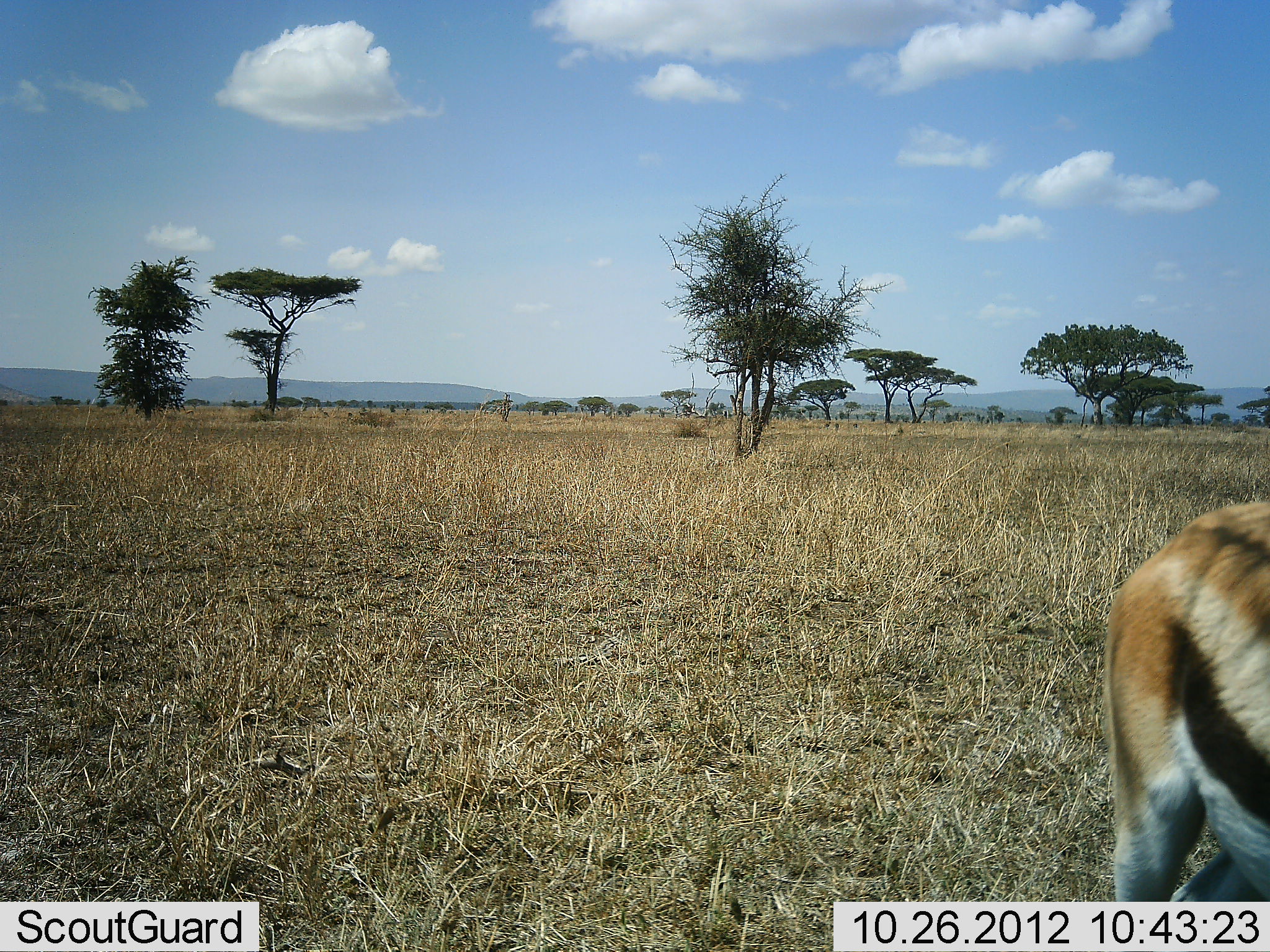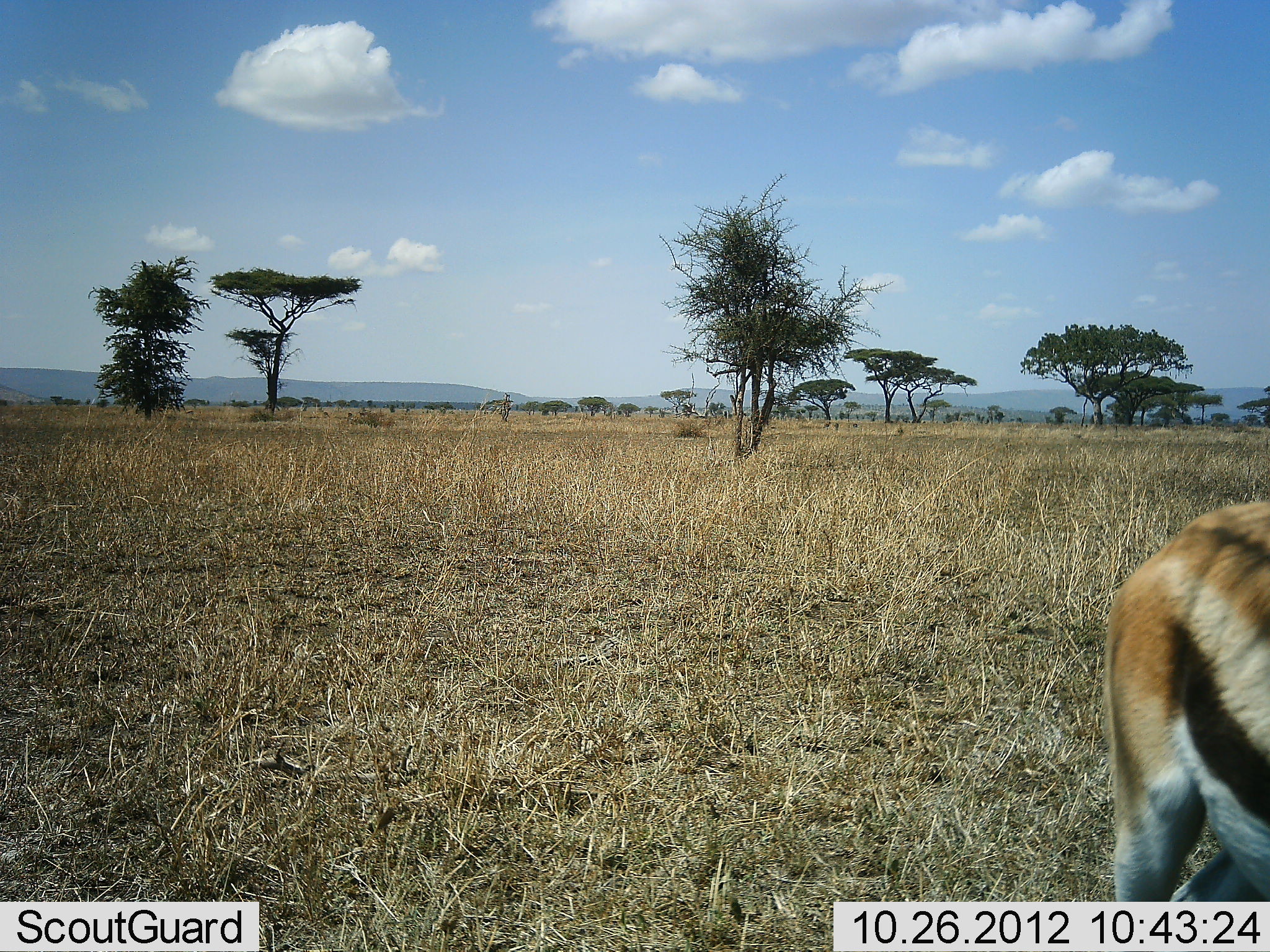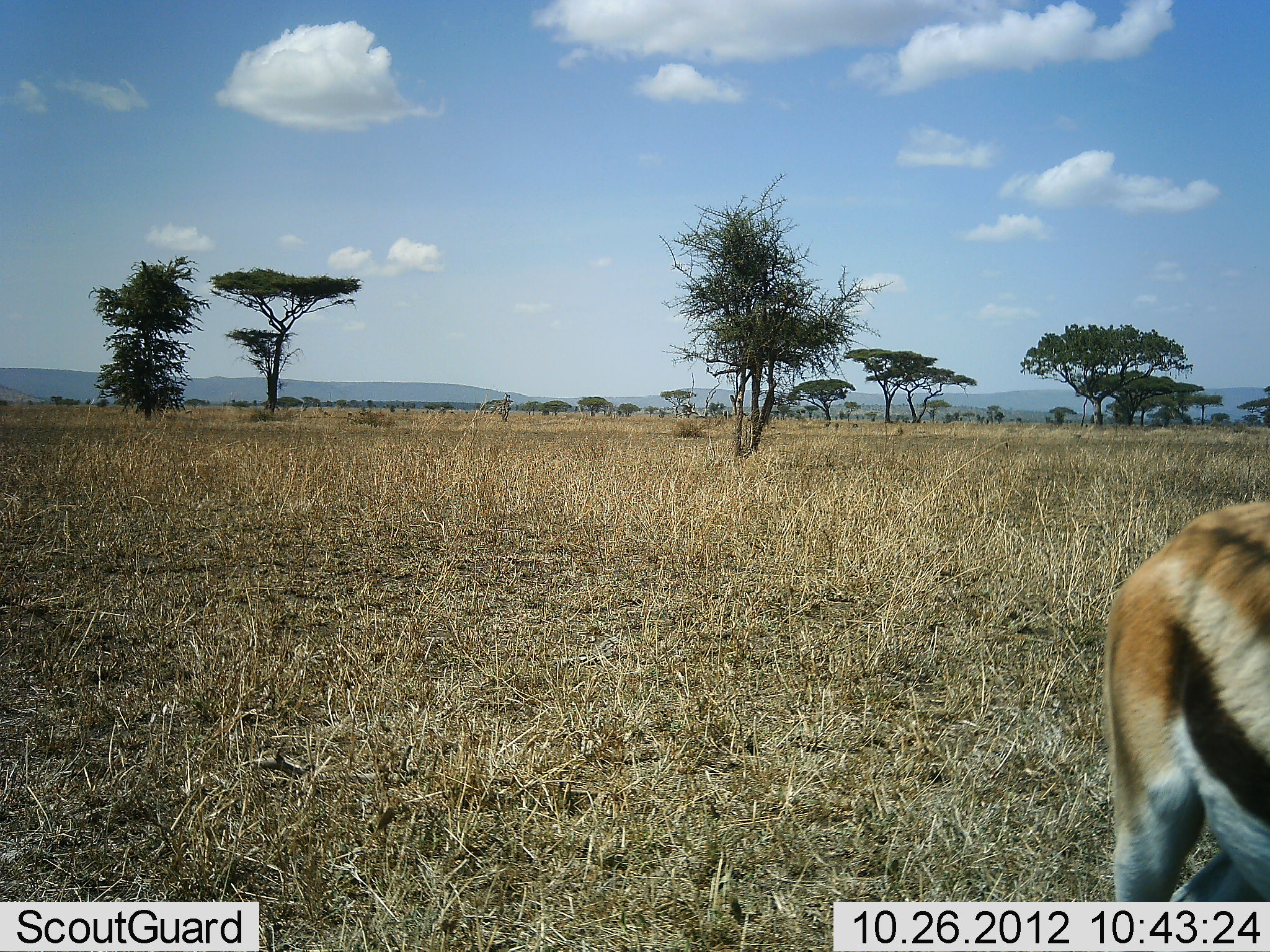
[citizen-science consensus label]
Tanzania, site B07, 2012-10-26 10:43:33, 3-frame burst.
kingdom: Animalia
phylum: Chordata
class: Mammalia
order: Artiodactyla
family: Bovidae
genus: Eudorcas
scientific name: Eudorcas thomsonii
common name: thomson's gazelle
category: gazellethomsons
Gazellethomsons (thomson's gazelle) (Eudorcas thomsonii), count 1. Behavior (volunteer vote fractions): standing 100%, resting 0%, moving 0%, interacting 0%. Young present (vote fraction): 0%. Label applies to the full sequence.